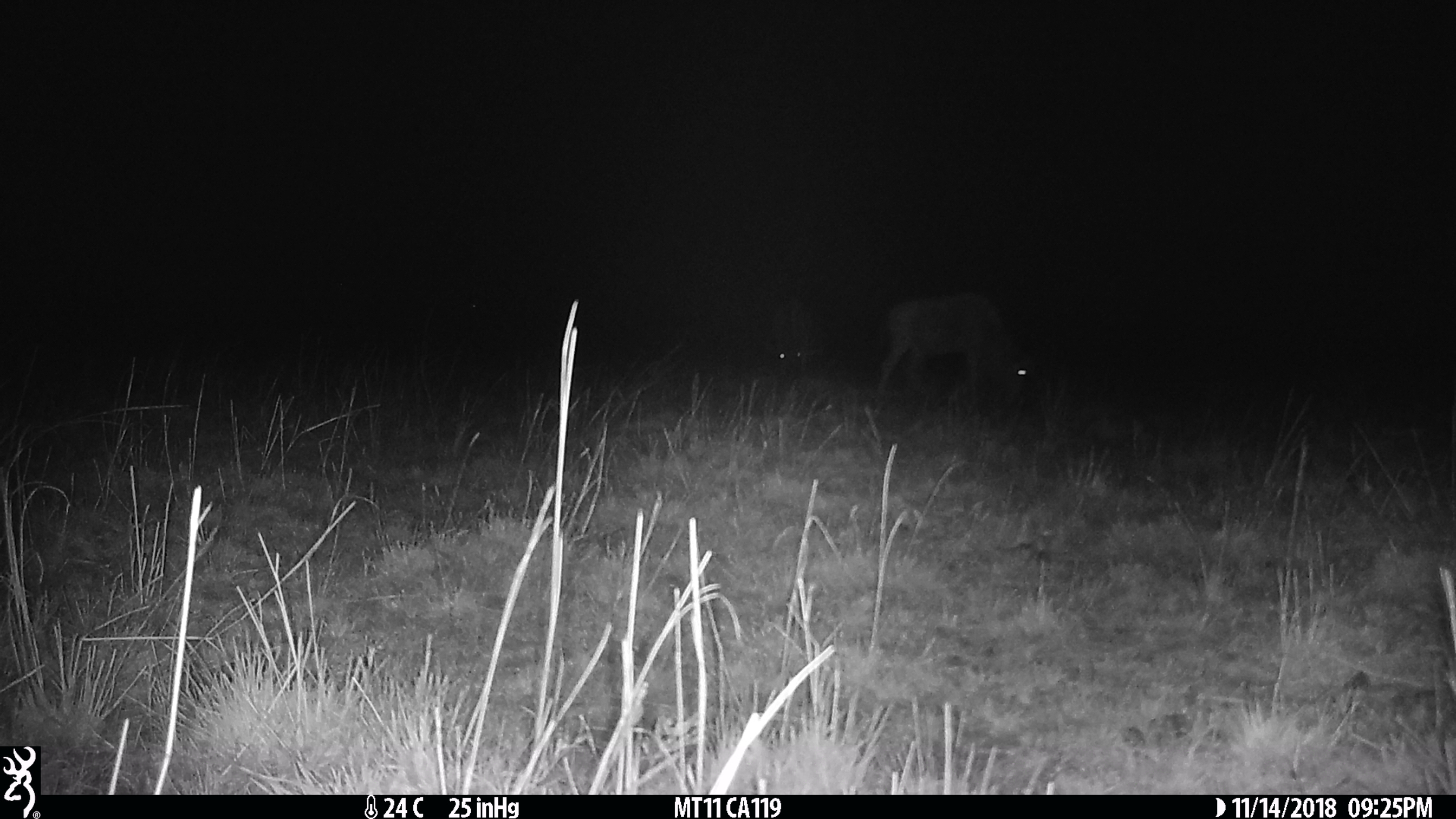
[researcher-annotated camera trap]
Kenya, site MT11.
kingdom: Animalia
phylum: Chordata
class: Mammalia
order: Artiodactyla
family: Bovidae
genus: Connochaetes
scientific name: Connochaetes taurinus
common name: blue wildebeest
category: wildebeest